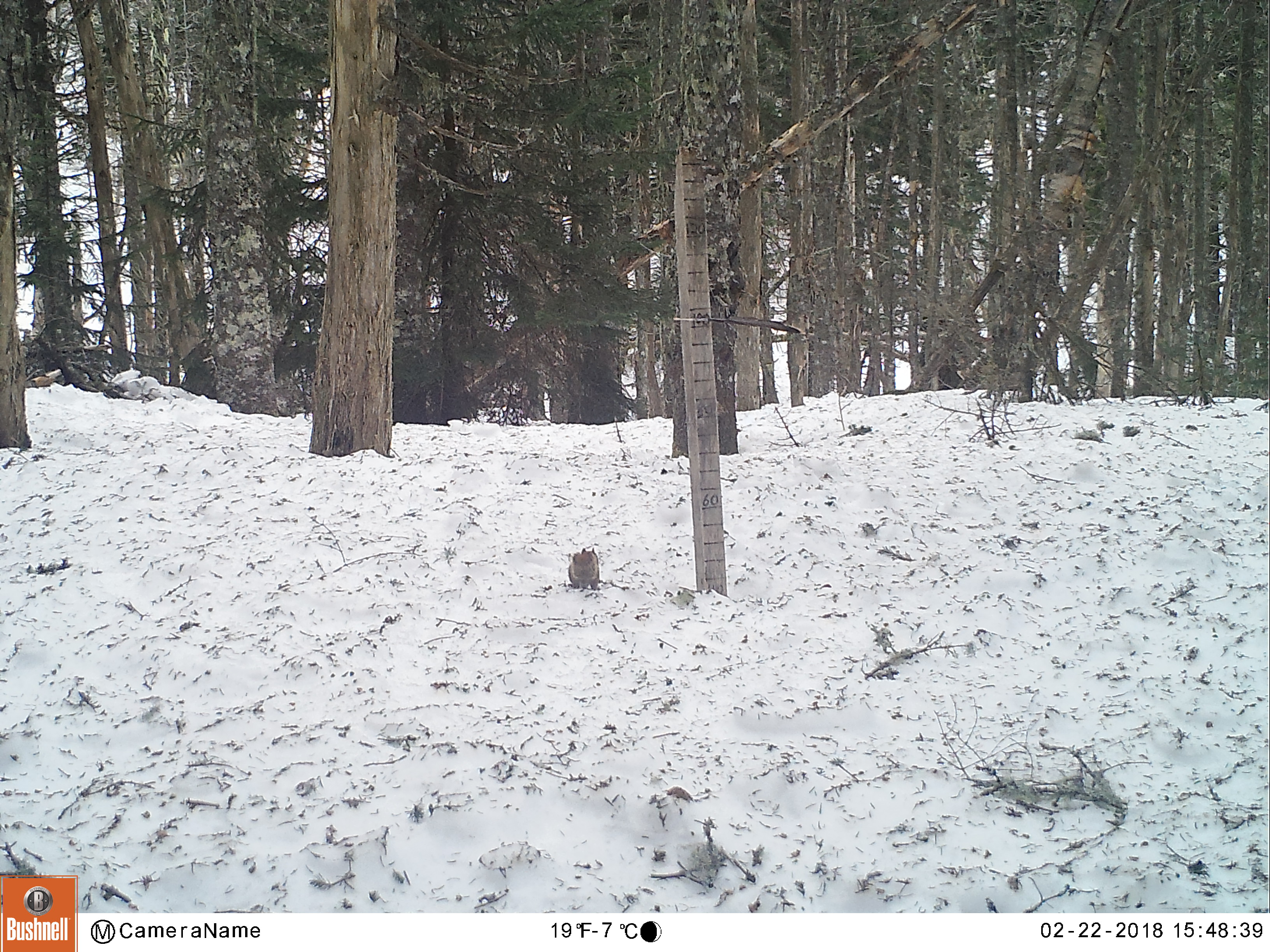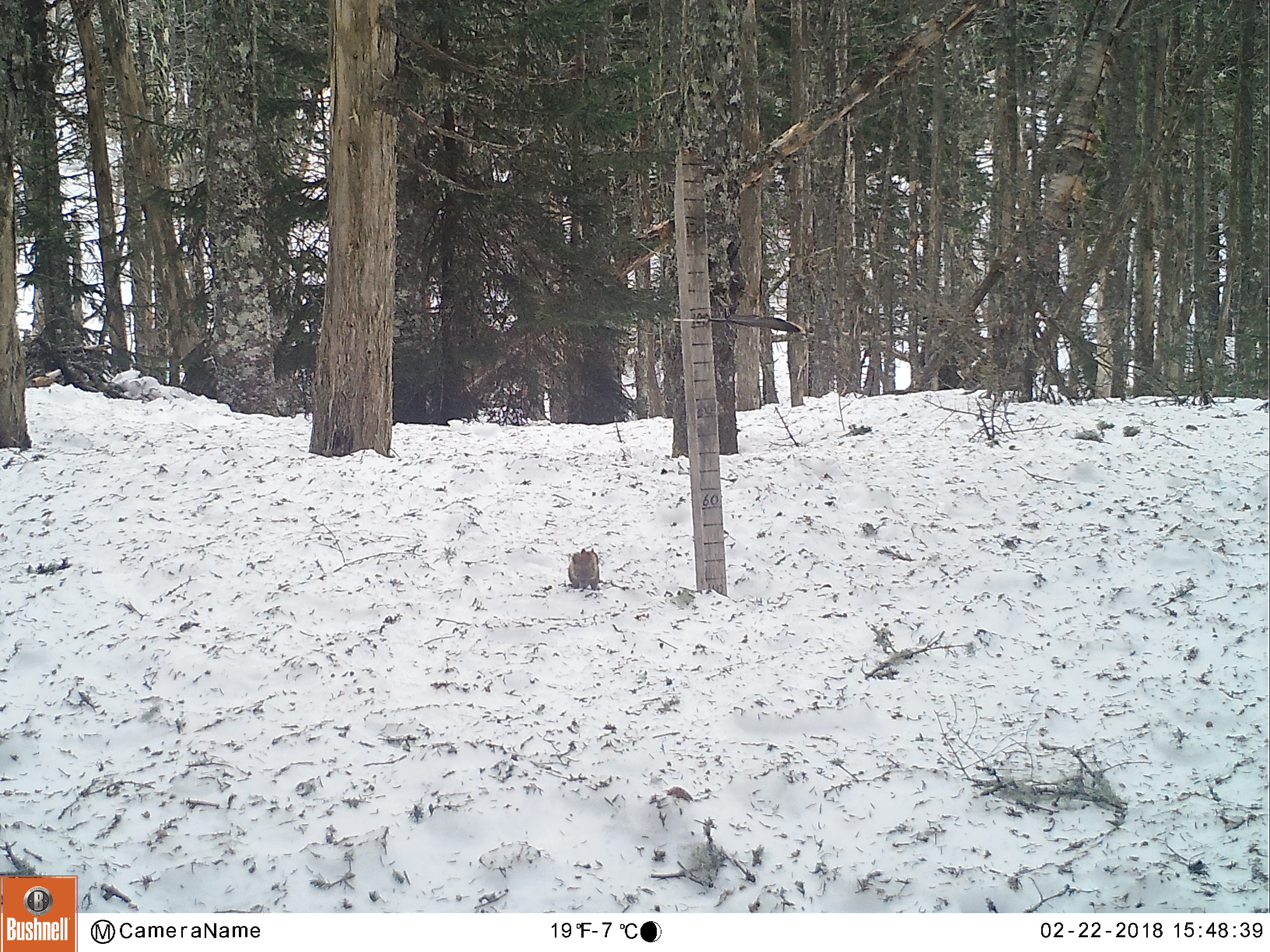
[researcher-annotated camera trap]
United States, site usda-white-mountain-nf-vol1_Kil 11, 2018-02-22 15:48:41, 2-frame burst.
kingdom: Animalia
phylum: Chordata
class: Mammalia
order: Rodentia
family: Sciuridae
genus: Tamiasciurus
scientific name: Tamiasciurus hudsonicus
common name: red squirrel